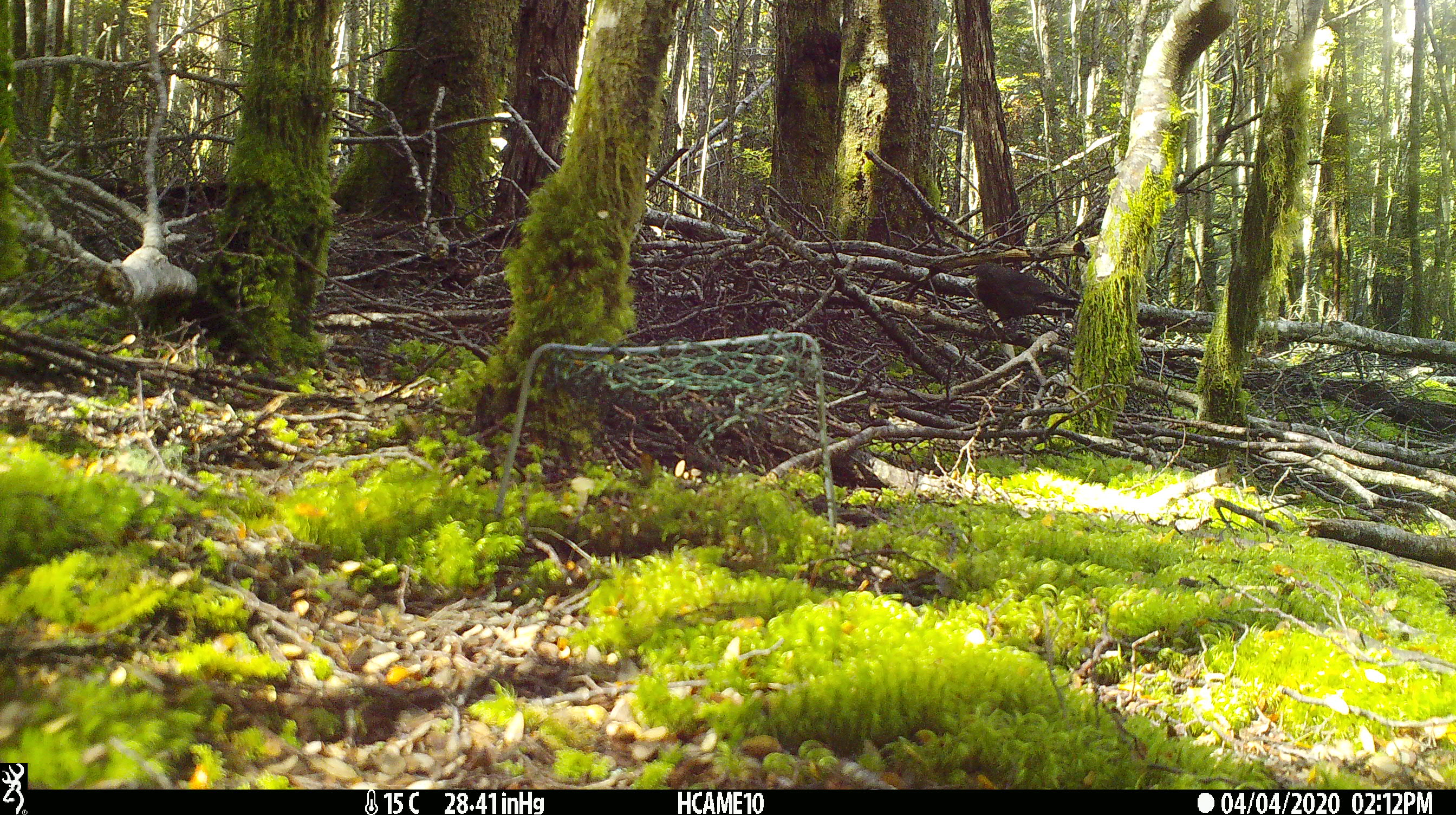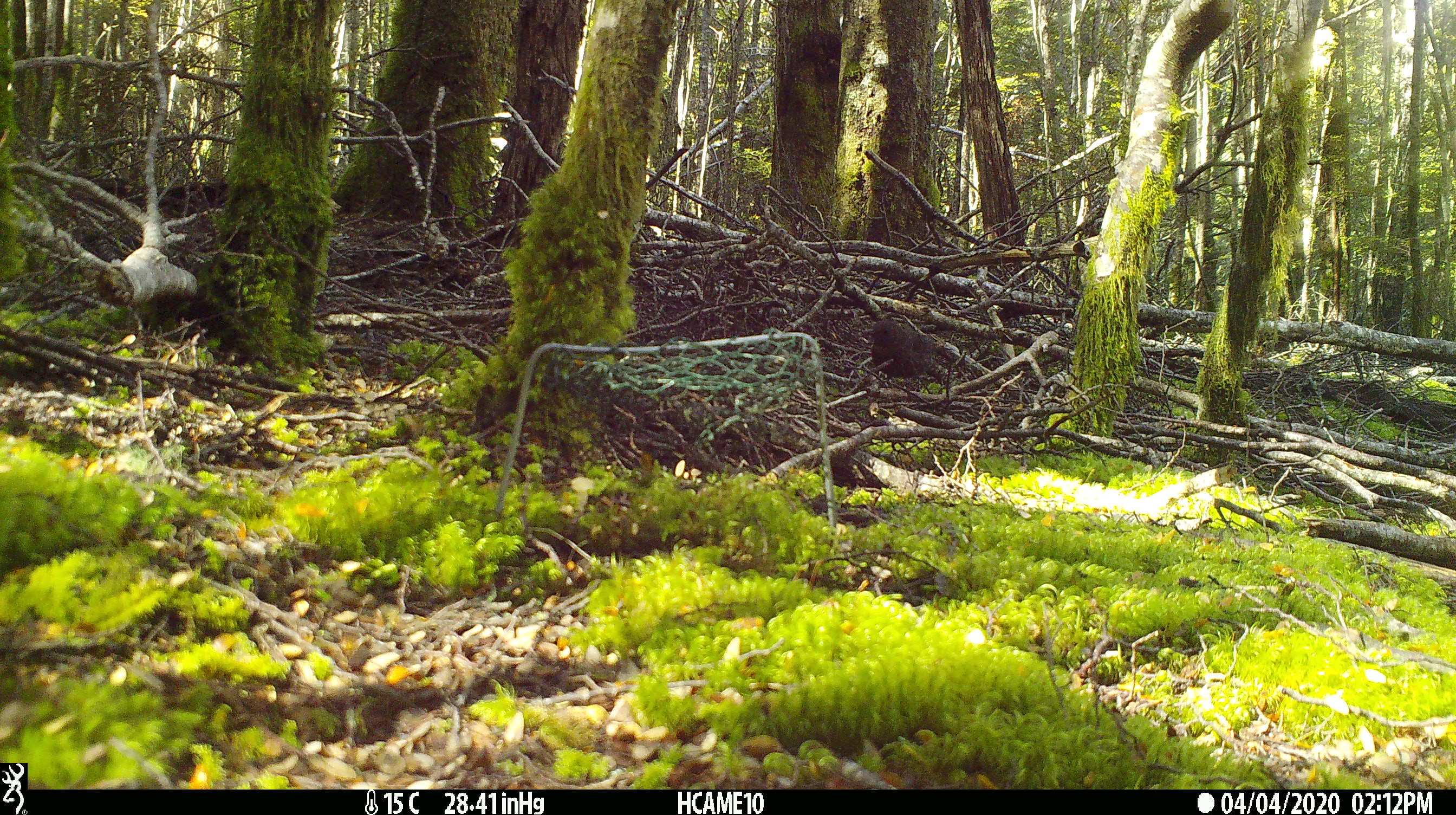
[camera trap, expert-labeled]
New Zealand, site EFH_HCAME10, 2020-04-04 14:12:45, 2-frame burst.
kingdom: Animalia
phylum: Chordata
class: Aves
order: Passeriformes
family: Turdidae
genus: Turdus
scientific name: Turdus merula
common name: eurasian blackbird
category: blackbird